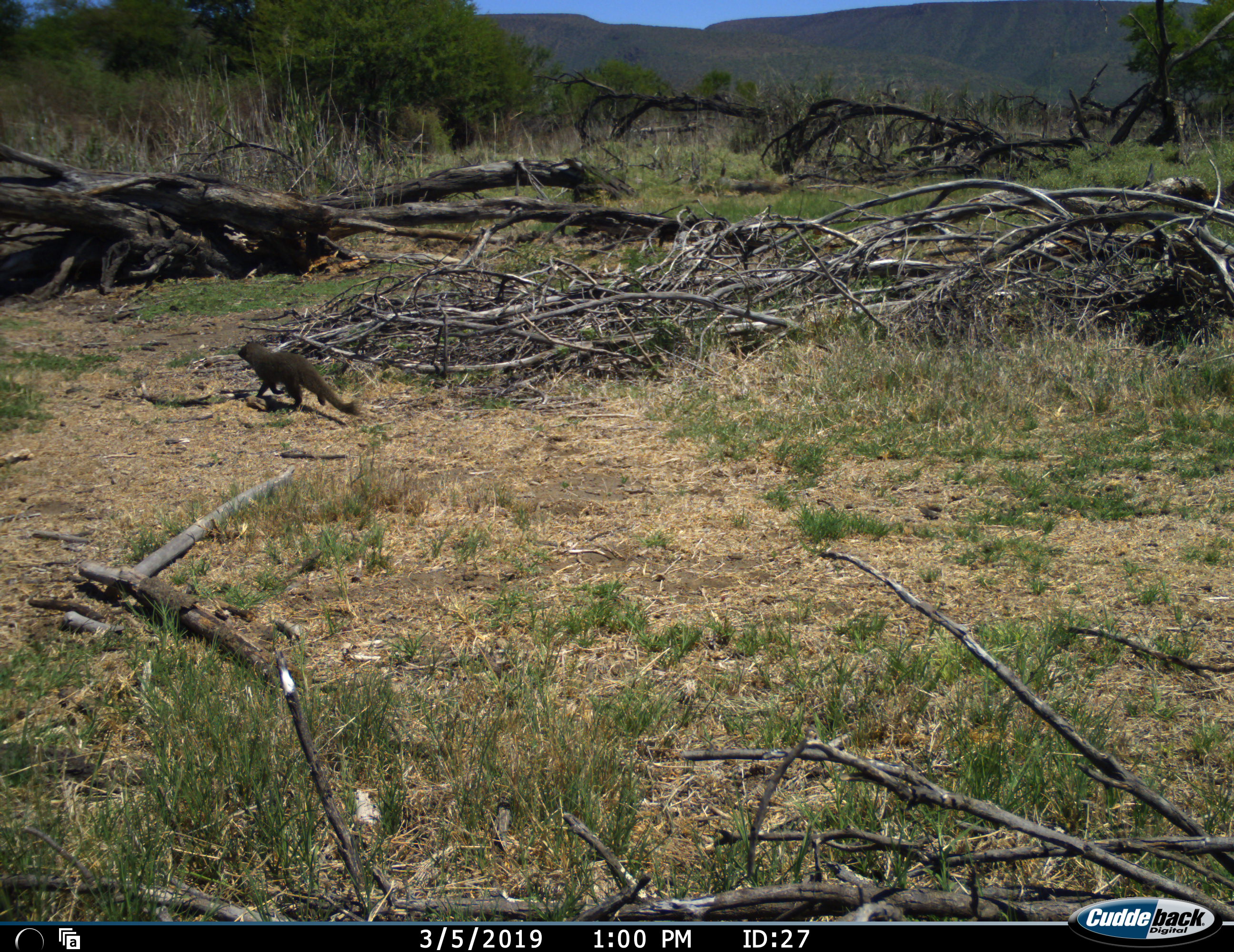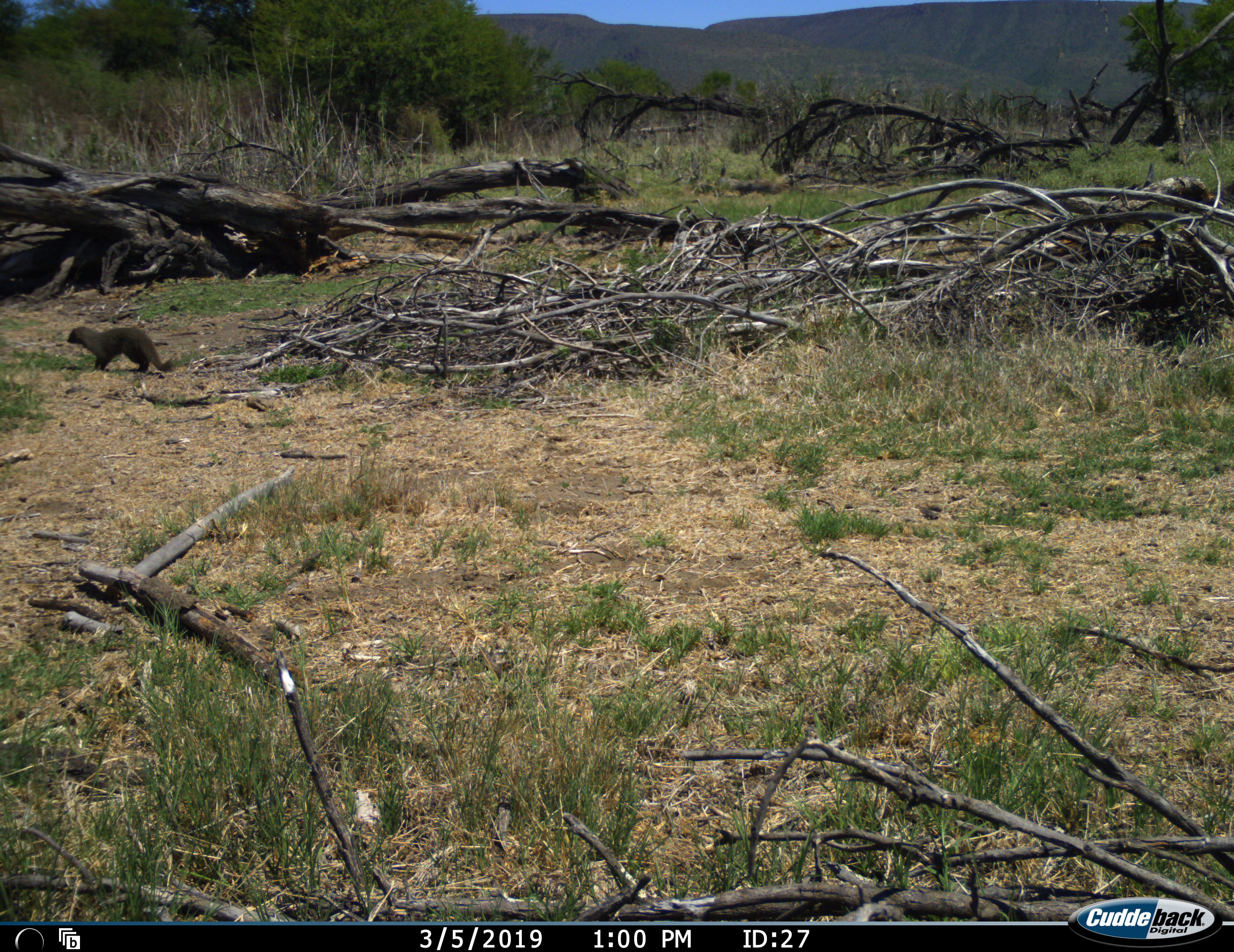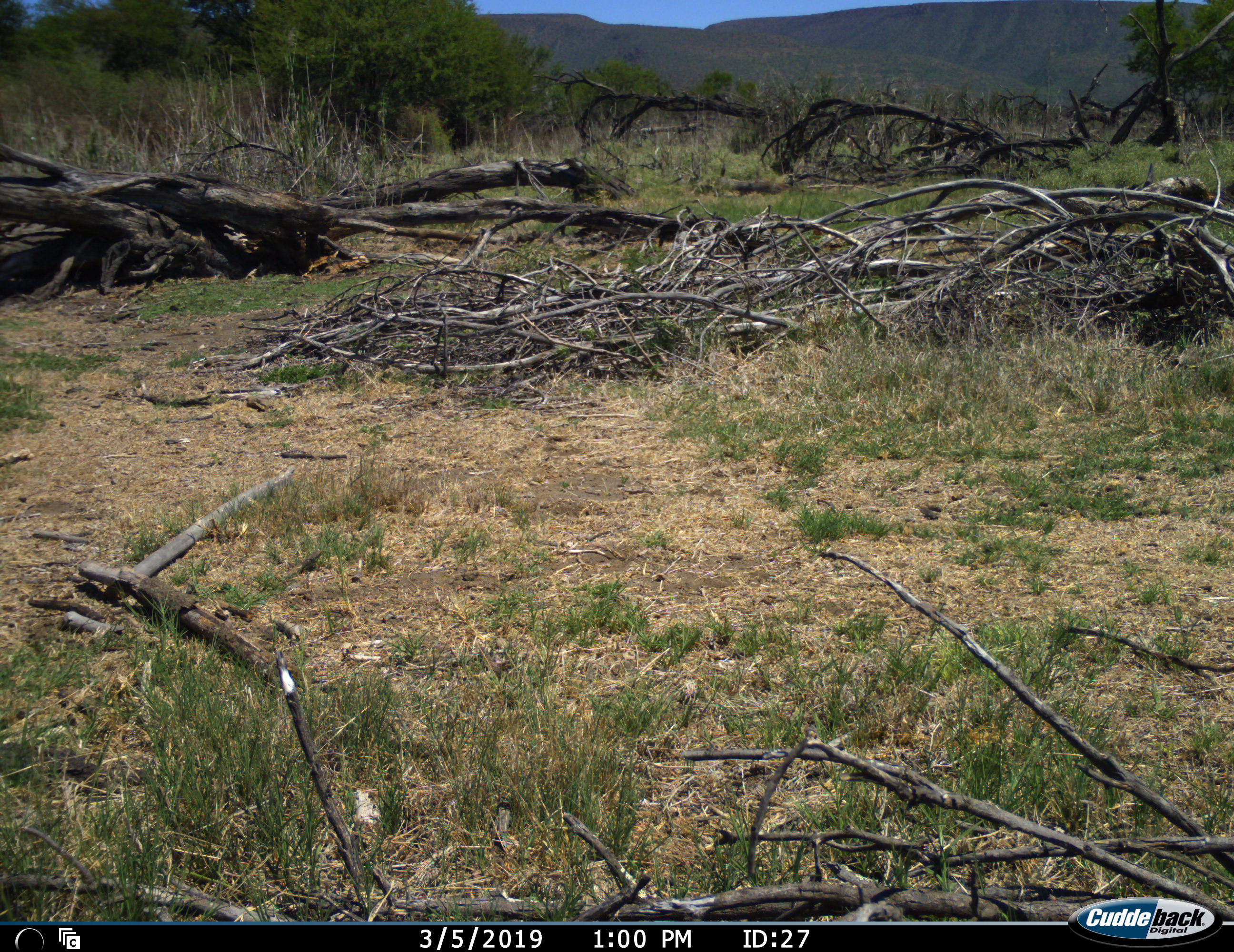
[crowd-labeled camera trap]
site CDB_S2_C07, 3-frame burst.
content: unidentified animal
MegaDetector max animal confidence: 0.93